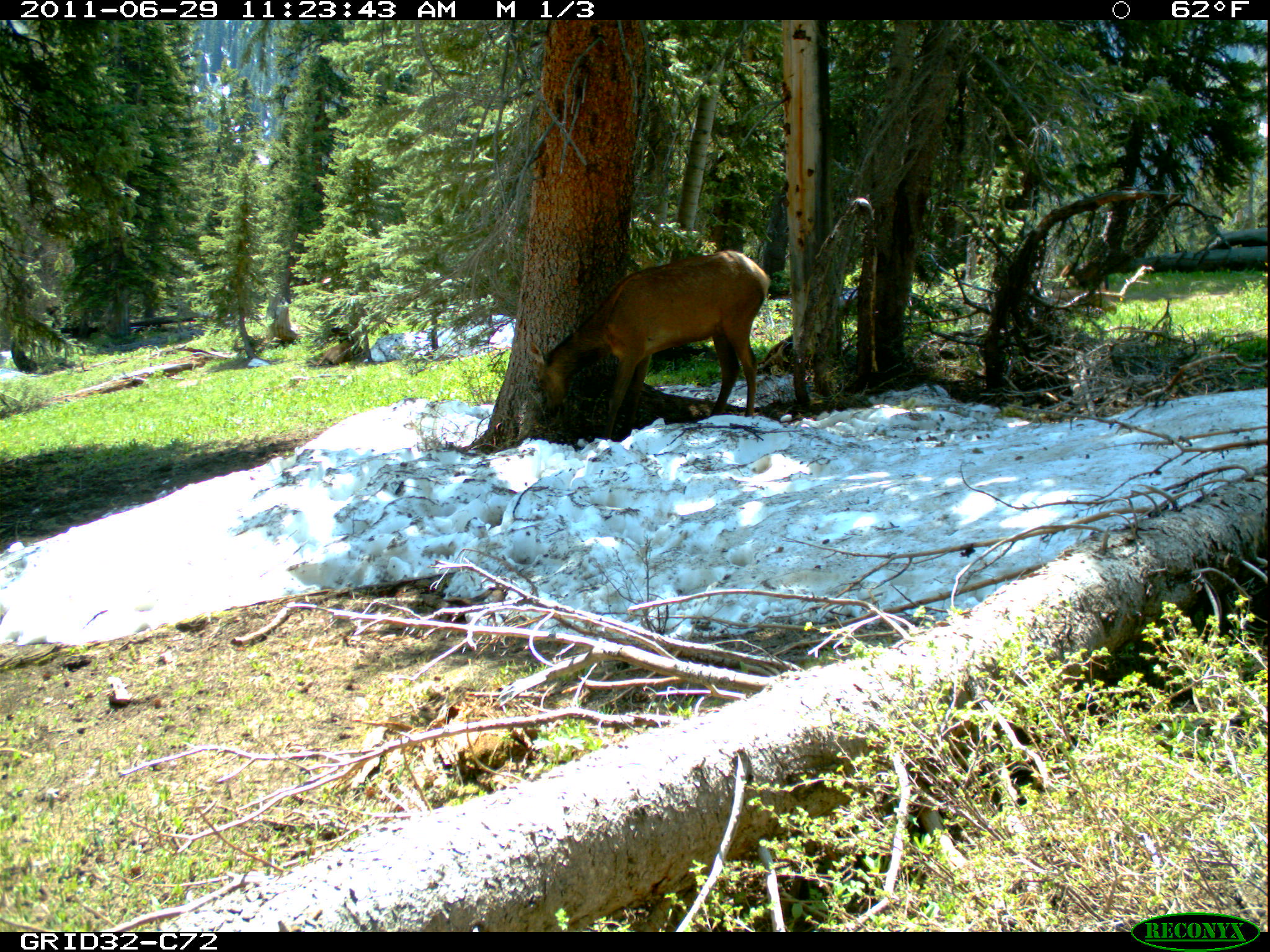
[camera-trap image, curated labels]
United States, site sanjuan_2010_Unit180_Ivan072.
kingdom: Animalia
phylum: Chordata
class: Mammalia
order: Artiodactyla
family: Cervidae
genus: Cervus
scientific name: Cervus elaphus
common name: red deer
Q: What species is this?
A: Cervus elaphus (red deer).